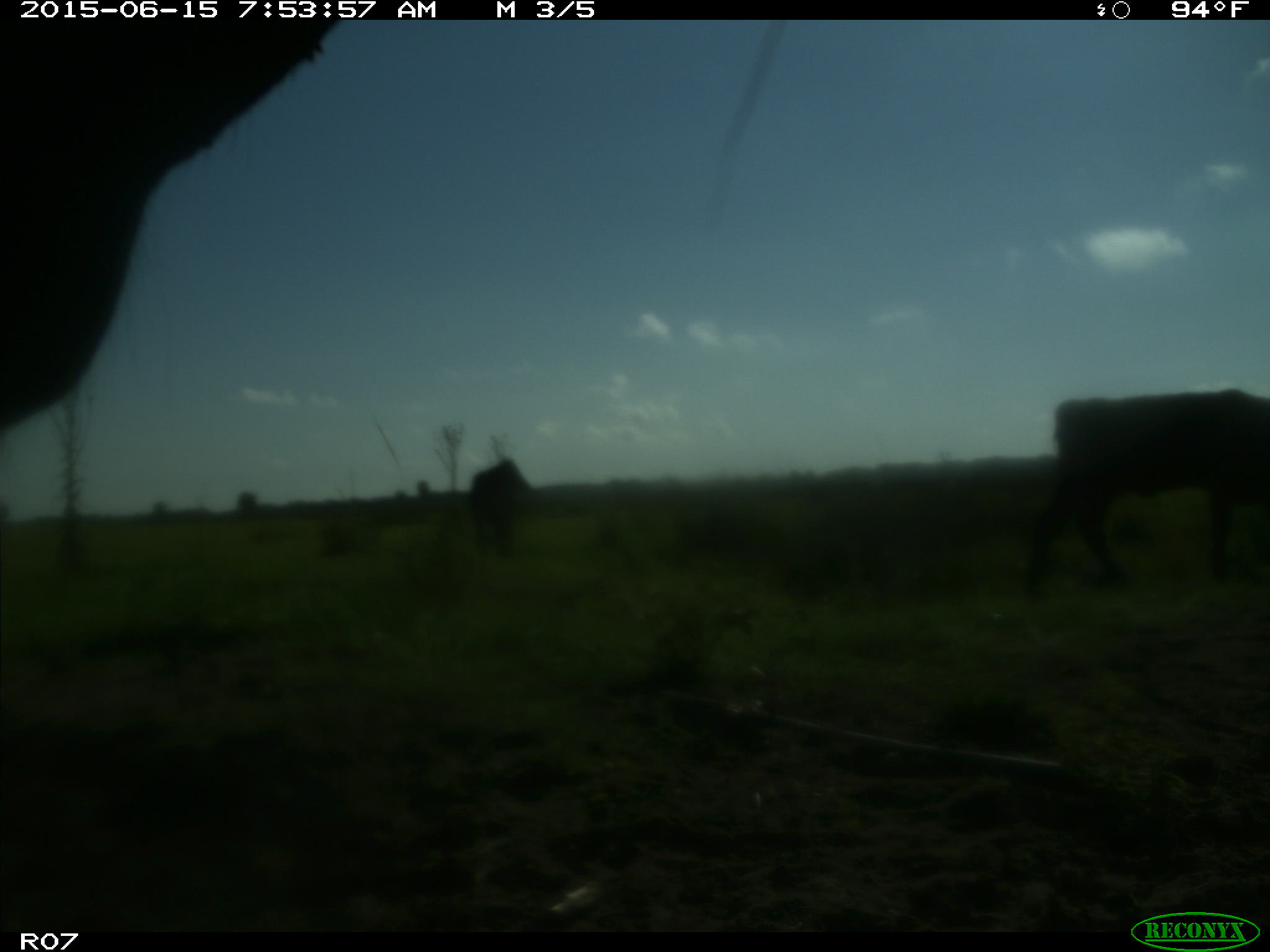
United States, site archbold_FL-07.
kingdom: Animalia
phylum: Chordata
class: Mammalia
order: Artiodactyla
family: Bovidae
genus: Bos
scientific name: Bos taurus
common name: domestic cow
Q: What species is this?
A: Bos taurus (domestic cow).